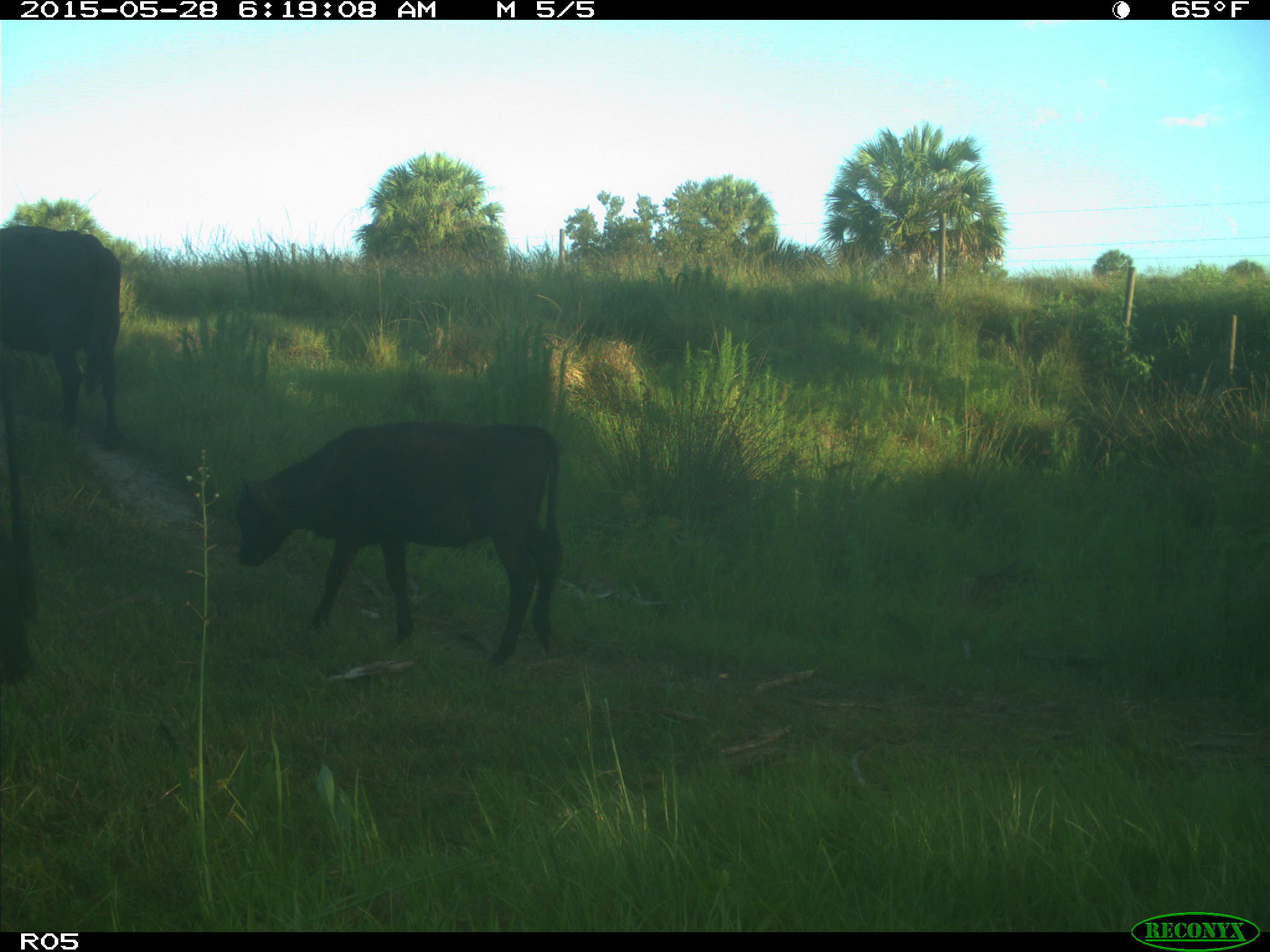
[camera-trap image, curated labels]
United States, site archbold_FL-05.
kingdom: Animalia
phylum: Chordata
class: Mammalia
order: Artiodactyla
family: Bovidae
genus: Bos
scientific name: Bos taurus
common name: domestic cow